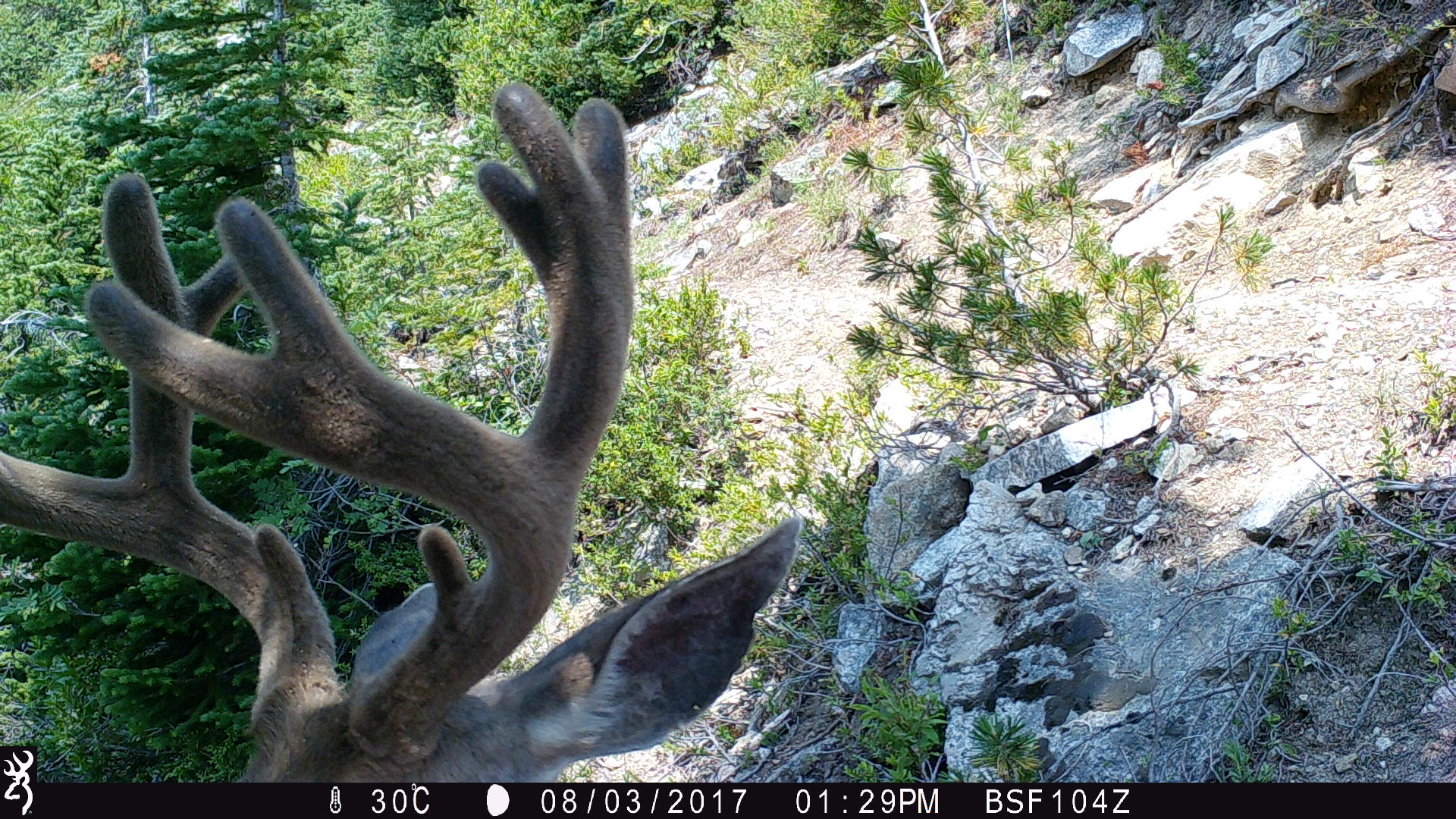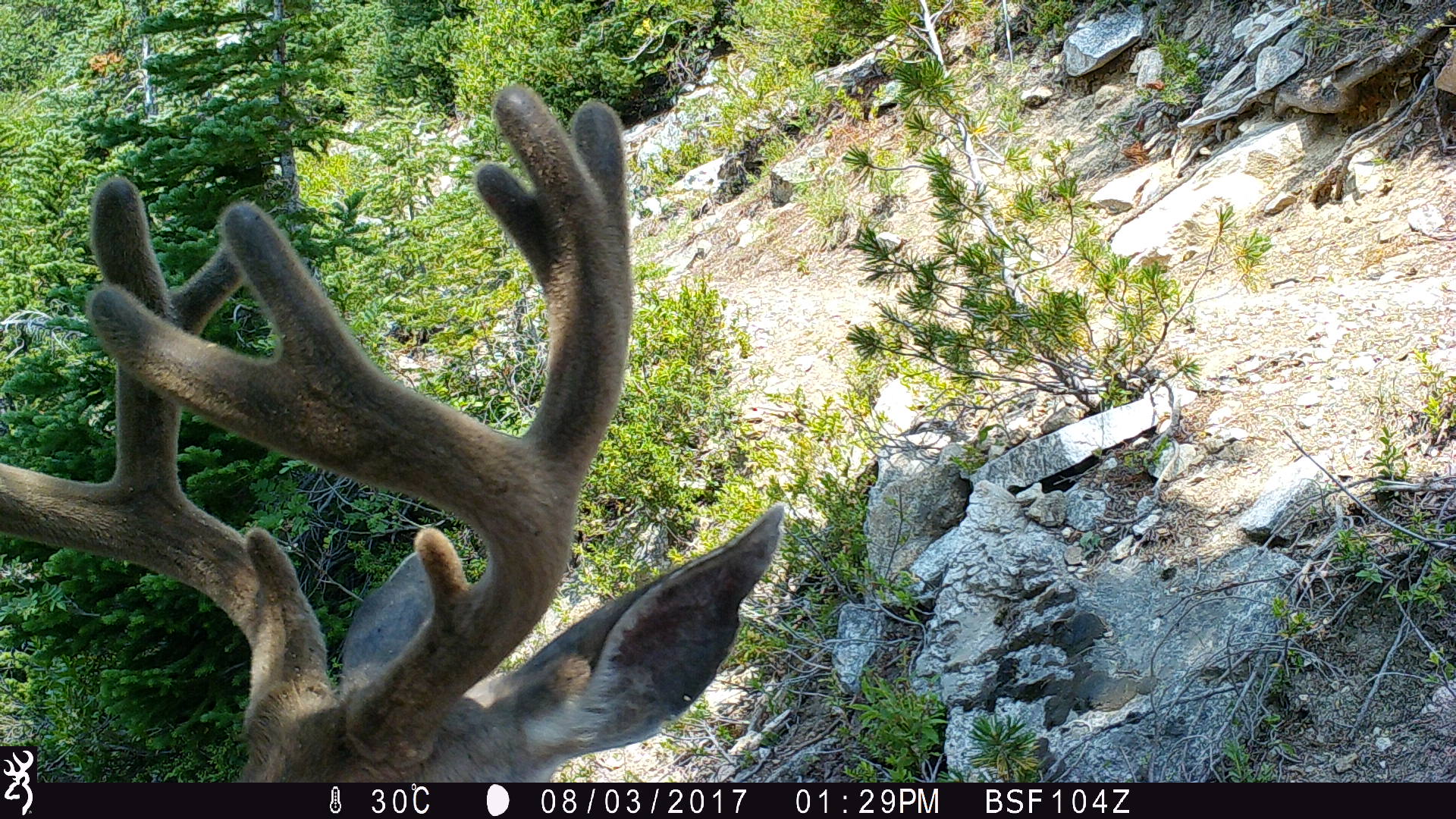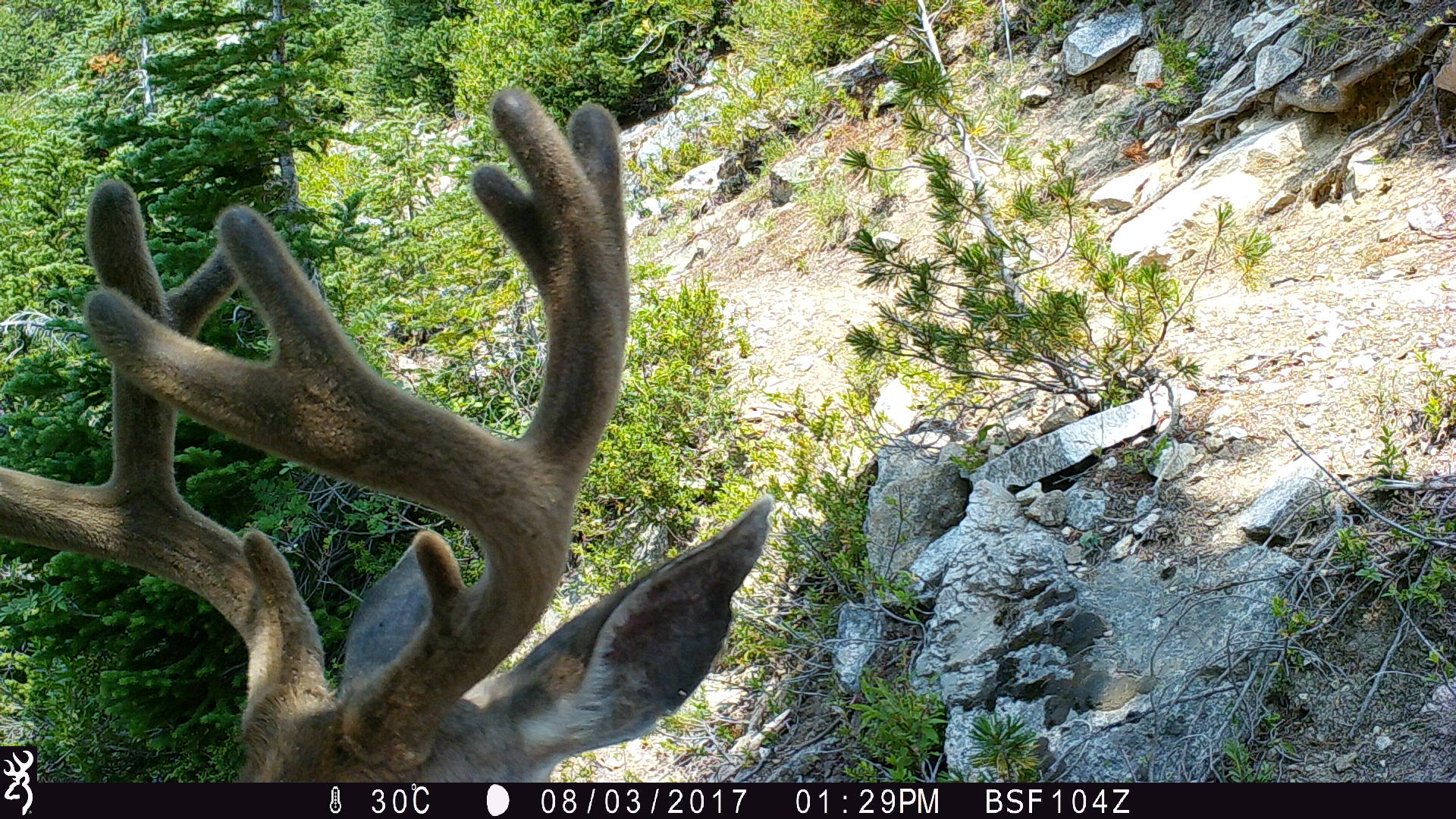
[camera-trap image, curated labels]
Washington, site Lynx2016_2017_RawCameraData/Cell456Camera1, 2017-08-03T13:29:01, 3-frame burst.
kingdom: Animalia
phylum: Chordata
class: Mammalia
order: Artiodactyla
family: Cervidae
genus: Odocoileus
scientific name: Odocoileus hemionus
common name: mule deer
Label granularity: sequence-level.